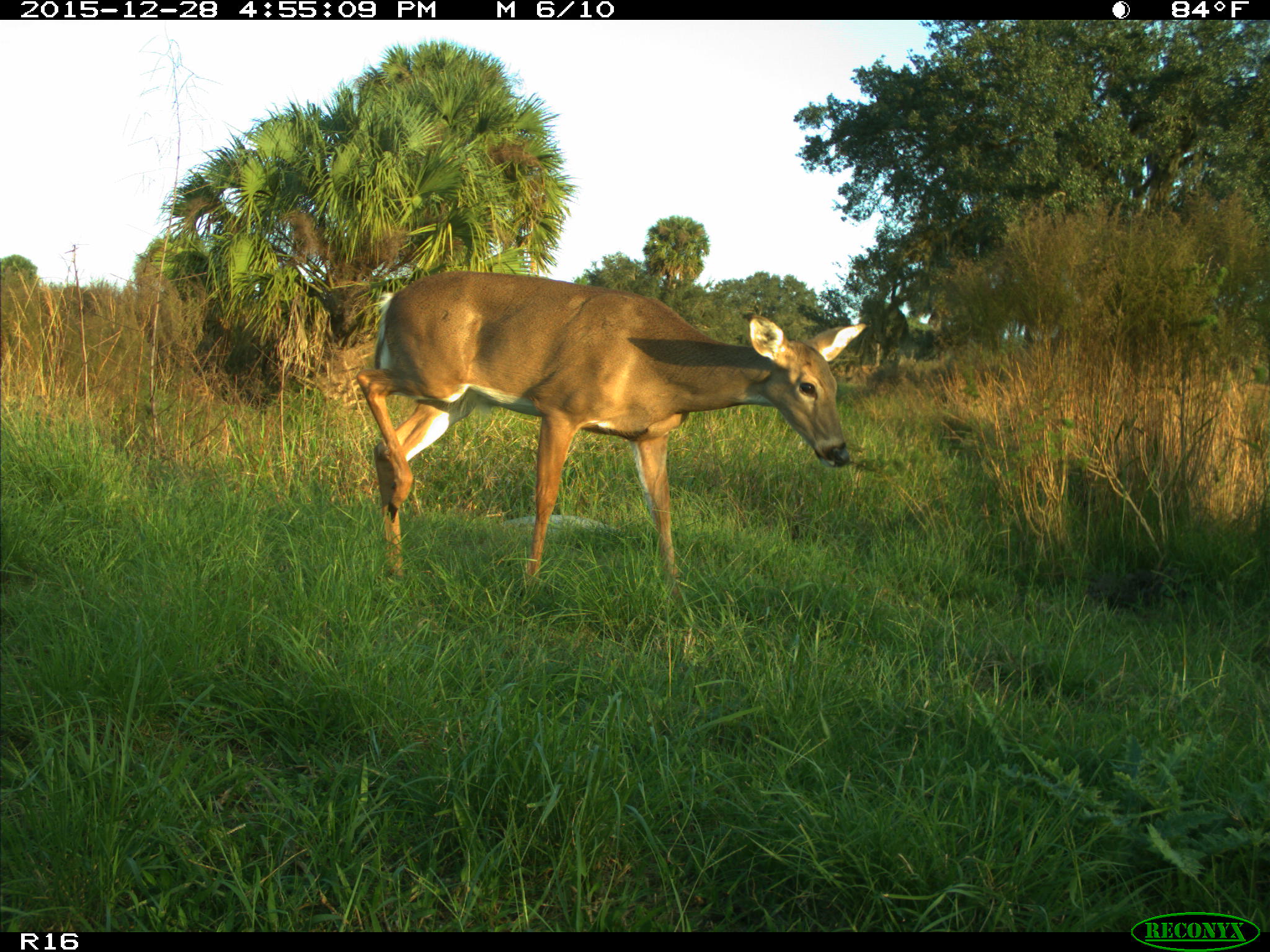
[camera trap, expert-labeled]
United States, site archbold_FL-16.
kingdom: Animalia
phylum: Chordata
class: Mammalia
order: Artiodactyla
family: Cervidae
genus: Odocoileus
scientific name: Odocoileus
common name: deer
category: unidentified deer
Unidentified deer (deer) (Odocoileus).